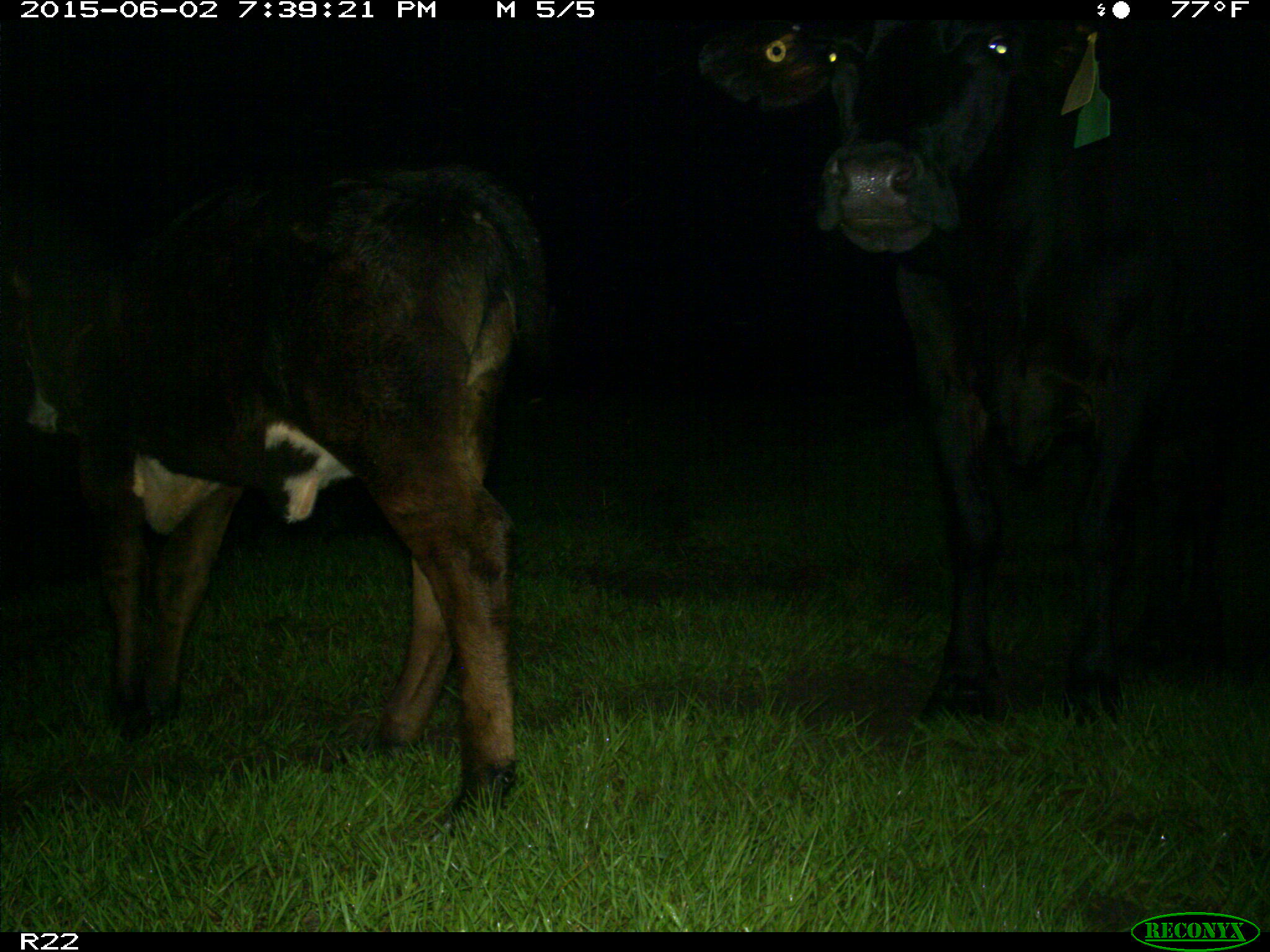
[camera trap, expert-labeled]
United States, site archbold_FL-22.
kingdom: Animalia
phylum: Chordata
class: Mammalia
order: Artiodactyla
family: Bovidae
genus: Bos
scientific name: Bos taurus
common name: domestic cow